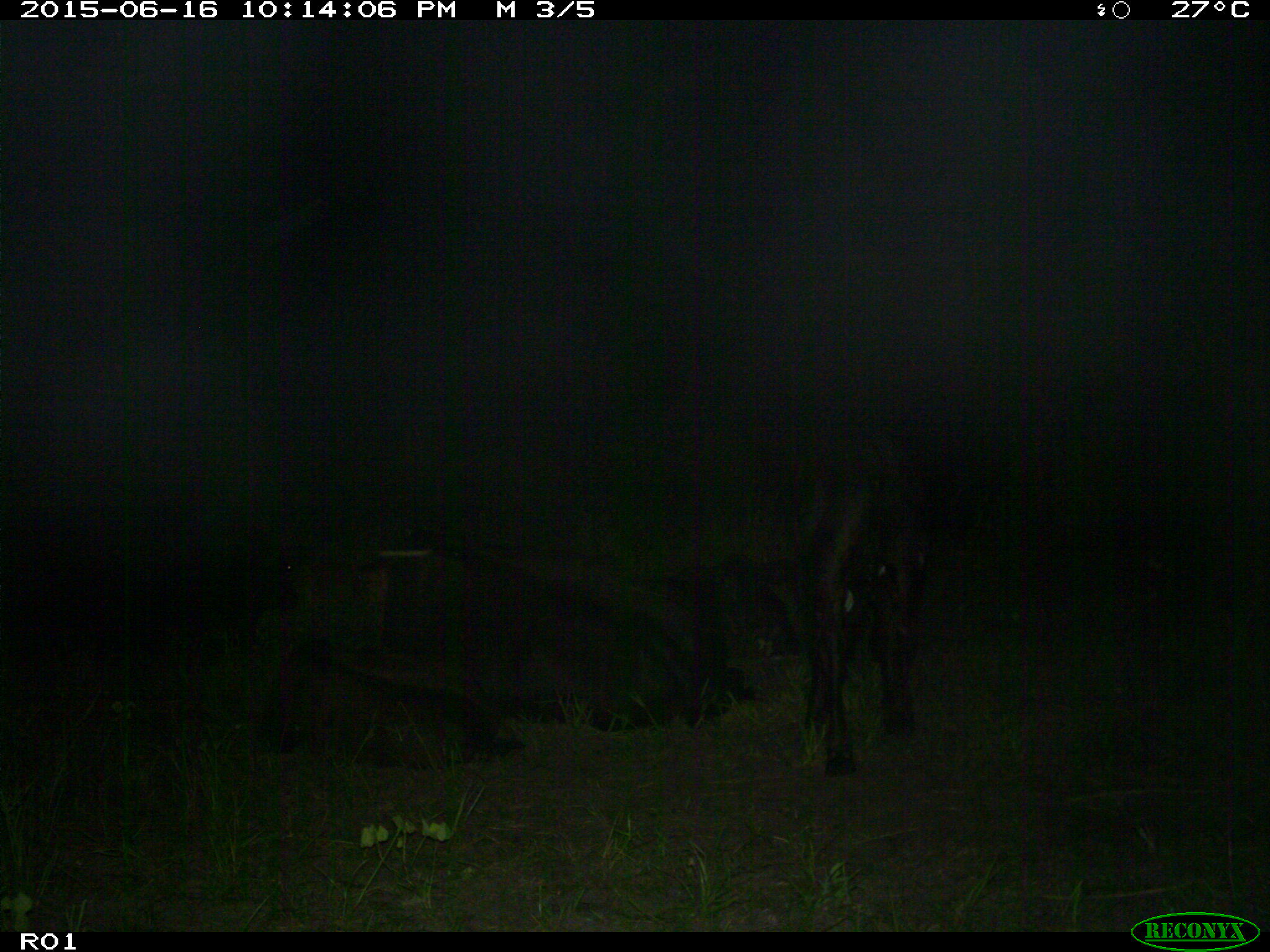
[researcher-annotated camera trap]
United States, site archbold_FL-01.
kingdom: Animalia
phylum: Chordata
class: Mammalia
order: Artiodactyla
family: Bovidae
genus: Bos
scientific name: Bos taurus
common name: domestic cow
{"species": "Bos taurus (domestic cow)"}